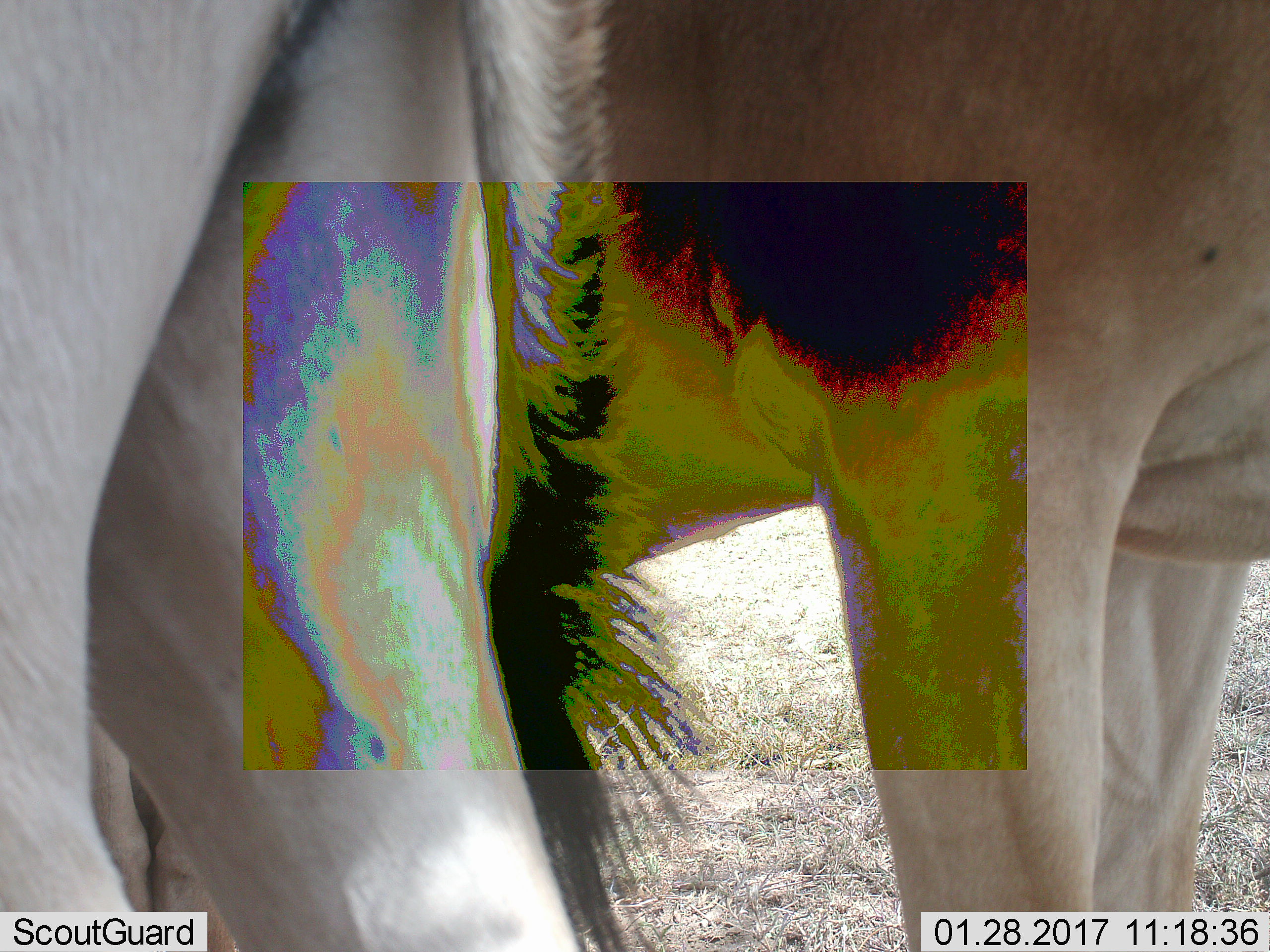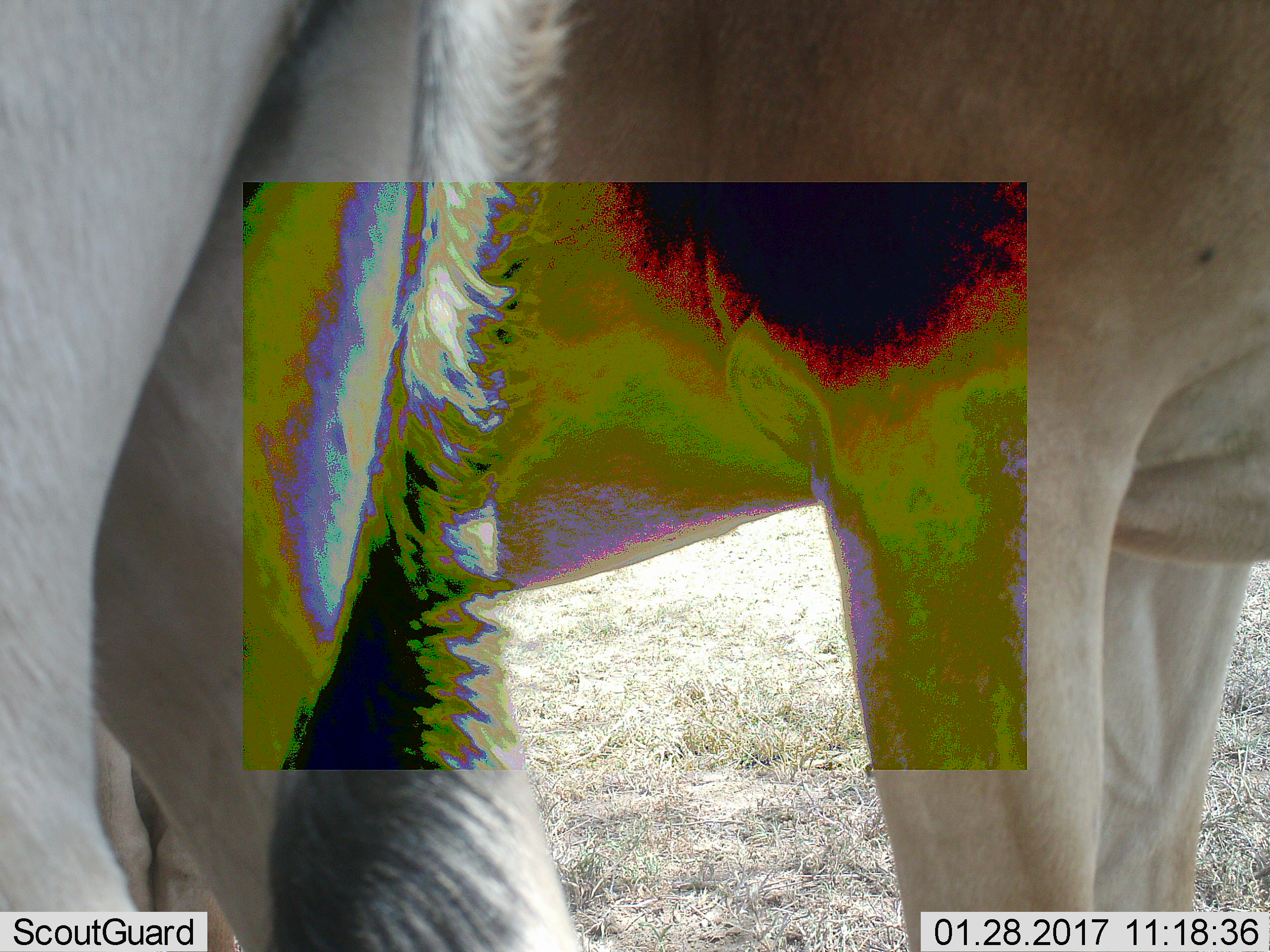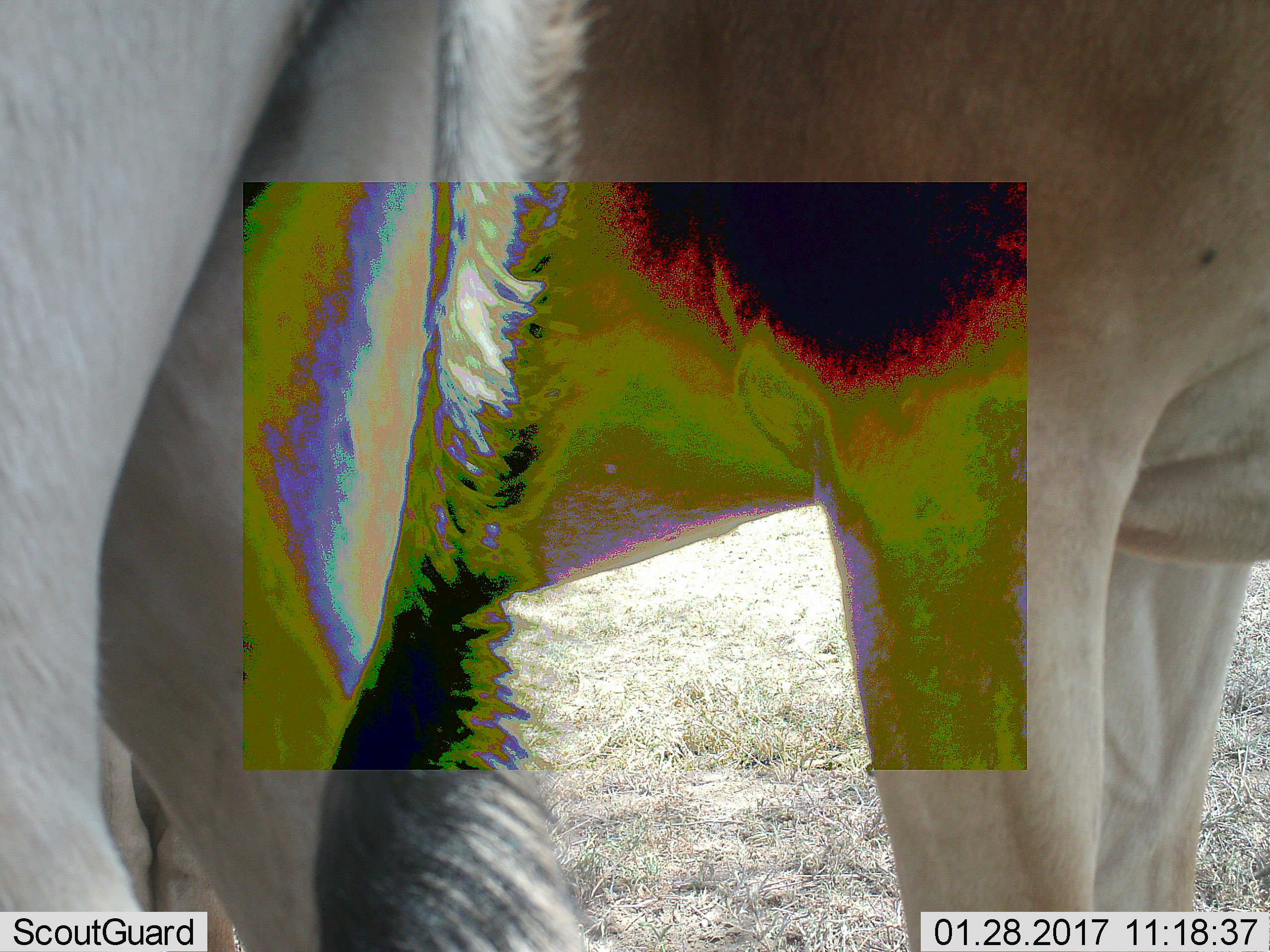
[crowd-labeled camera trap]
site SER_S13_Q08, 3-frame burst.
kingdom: Animalia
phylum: Chordata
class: Mammalia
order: Artiodactyla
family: Bovidae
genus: Alcelaphus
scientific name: Alcelaphus buselaphus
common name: hartebeest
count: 2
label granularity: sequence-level